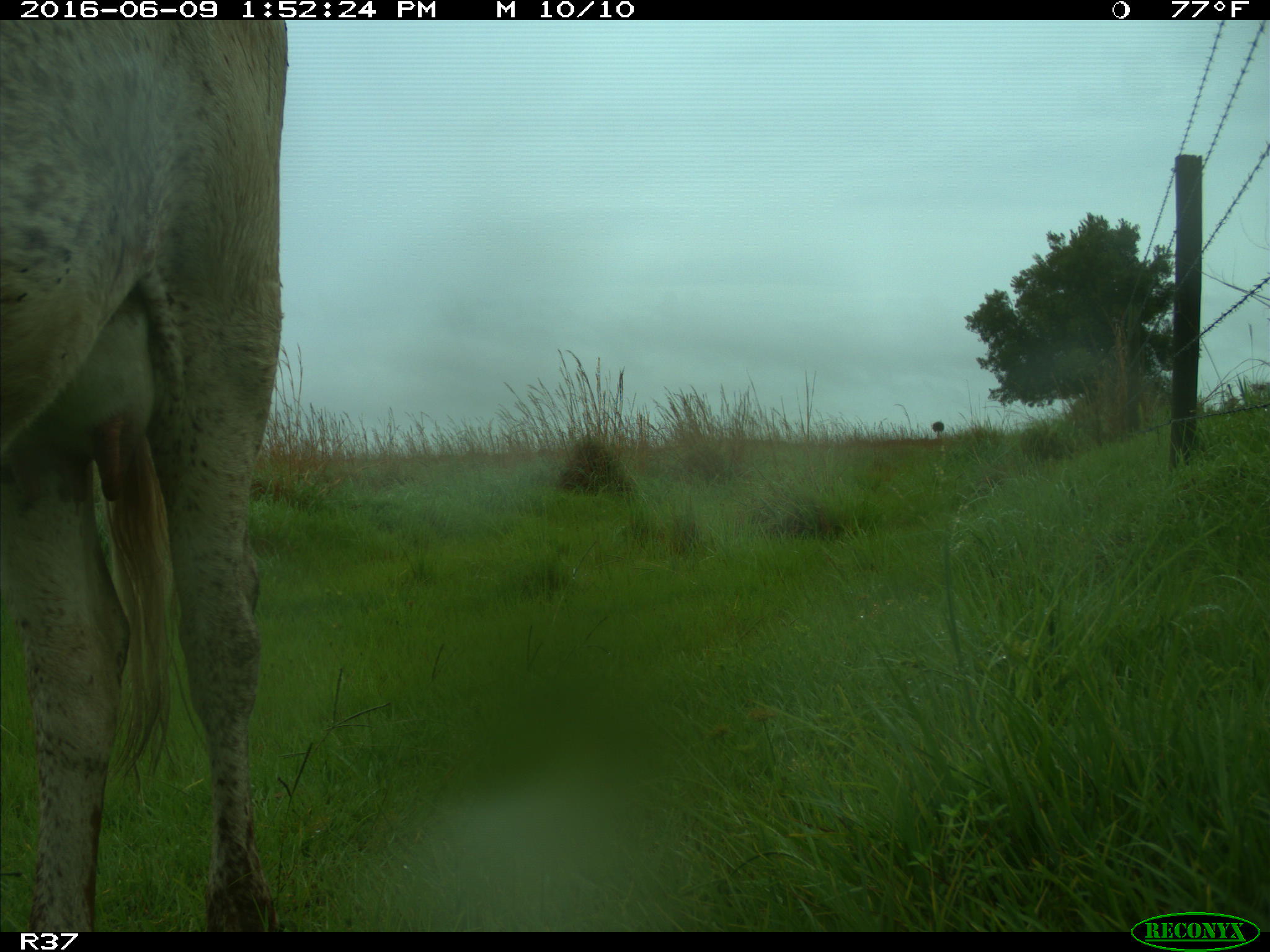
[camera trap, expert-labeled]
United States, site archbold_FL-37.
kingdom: Animalia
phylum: Chordata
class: Mammalia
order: Artiodactyla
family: Bovidae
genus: Bos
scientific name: Bos taurus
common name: domestic cow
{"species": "Bos taurus (domestic cow)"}